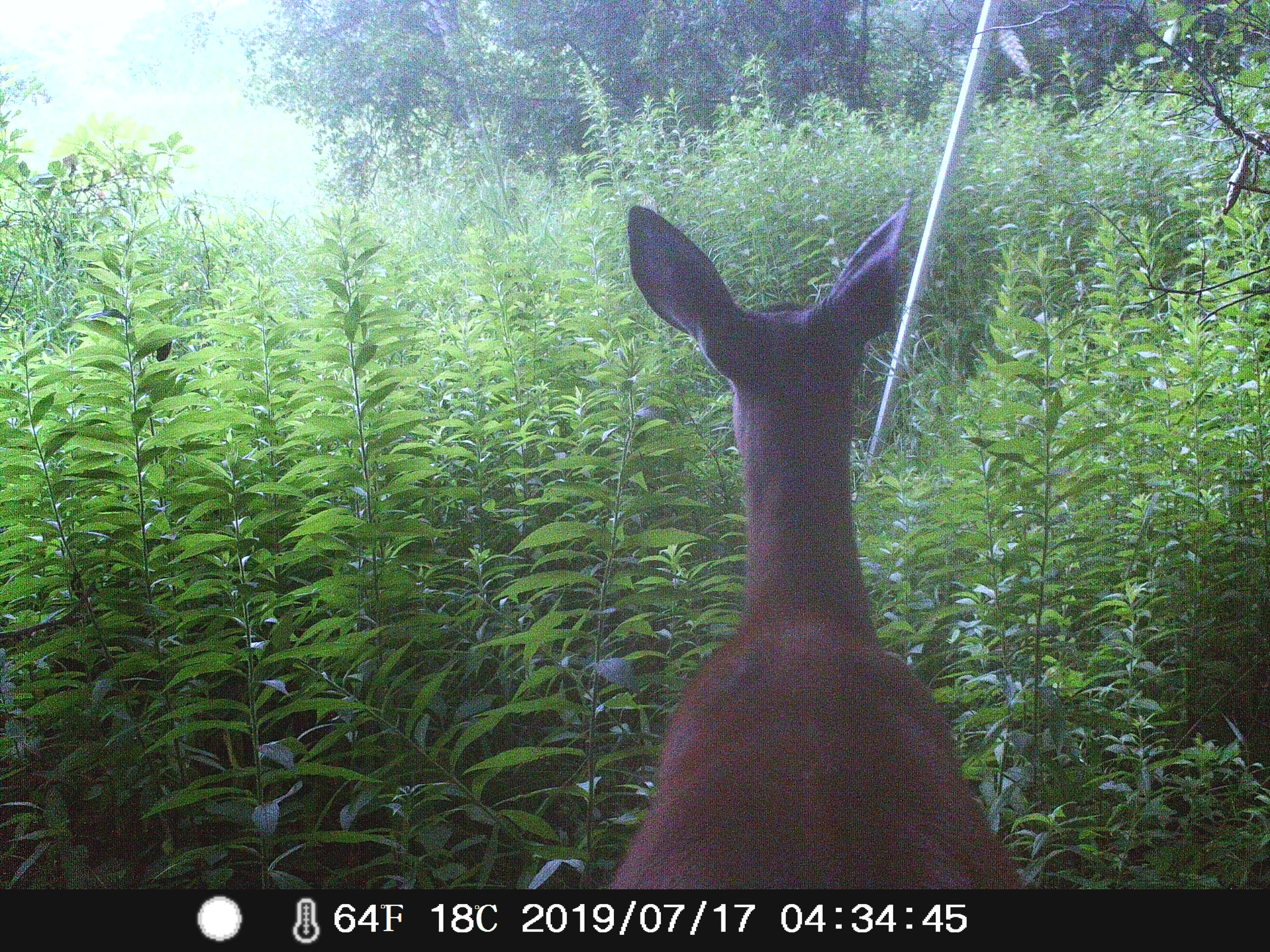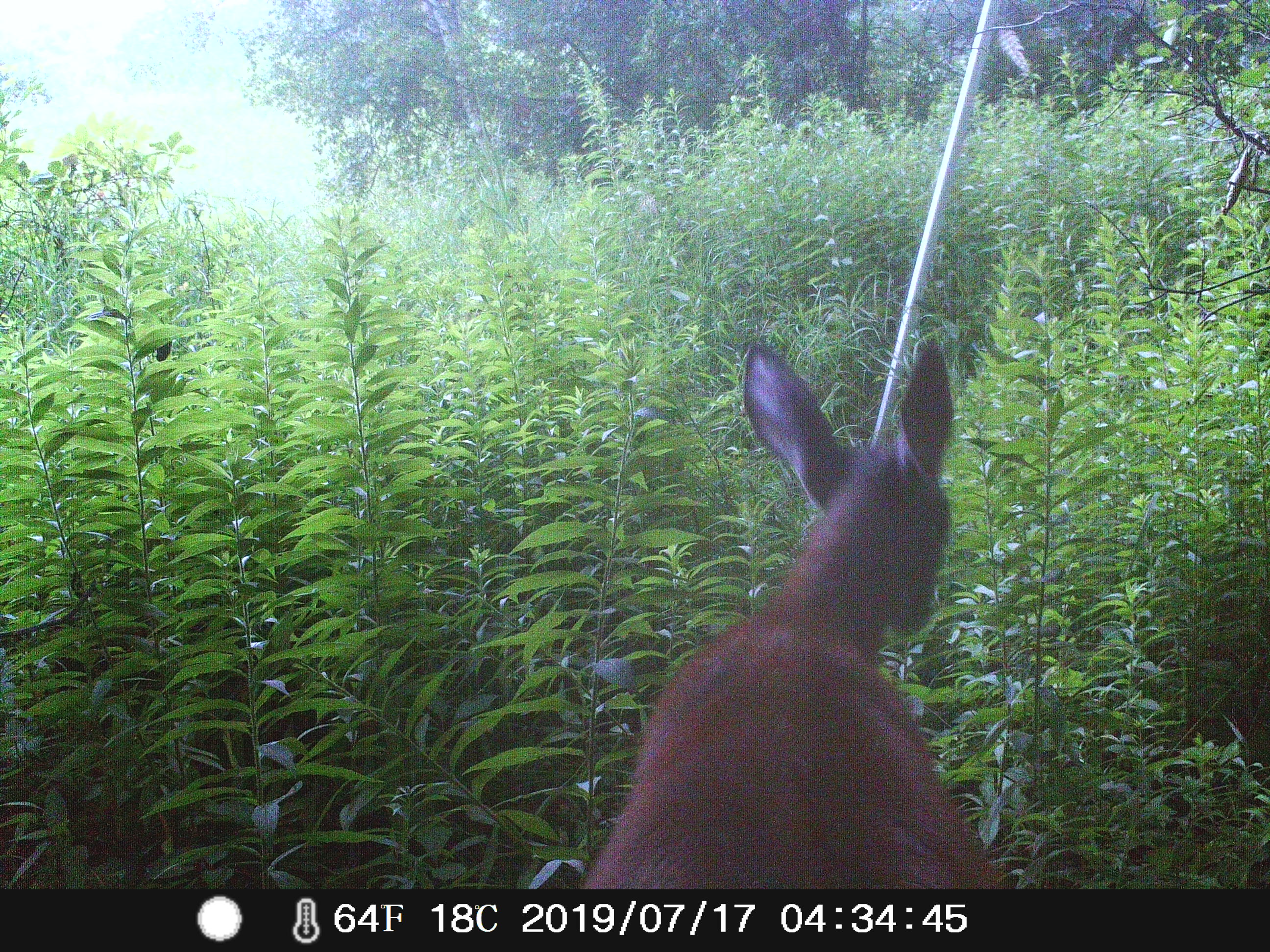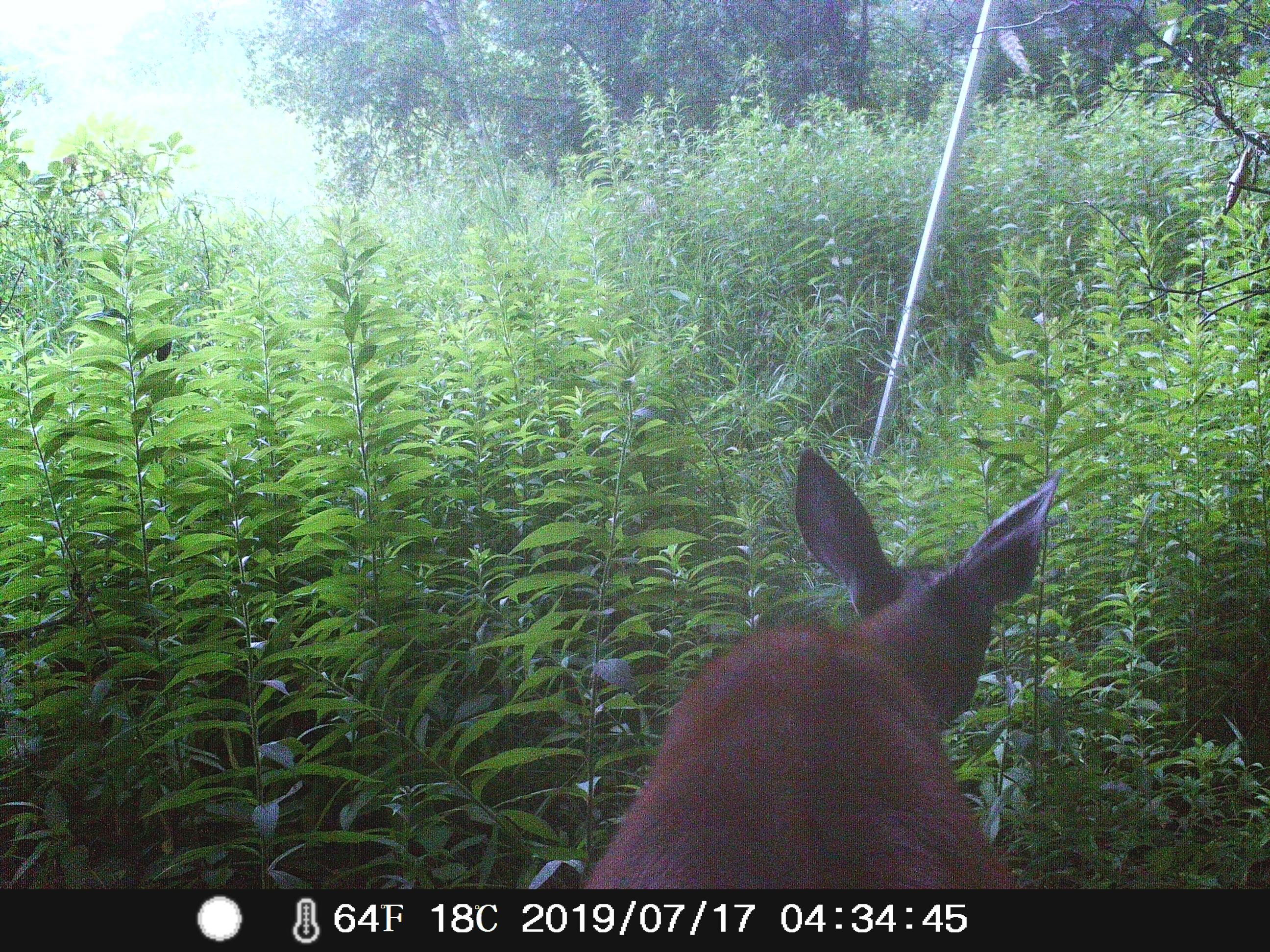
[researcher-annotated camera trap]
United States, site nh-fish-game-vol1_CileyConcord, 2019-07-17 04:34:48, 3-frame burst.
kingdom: Animalia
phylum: Chordata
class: Mammalia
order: Artiodactyla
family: Cervidae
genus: Odocoileus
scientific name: Odocoileus virginianus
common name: white-tailed deer